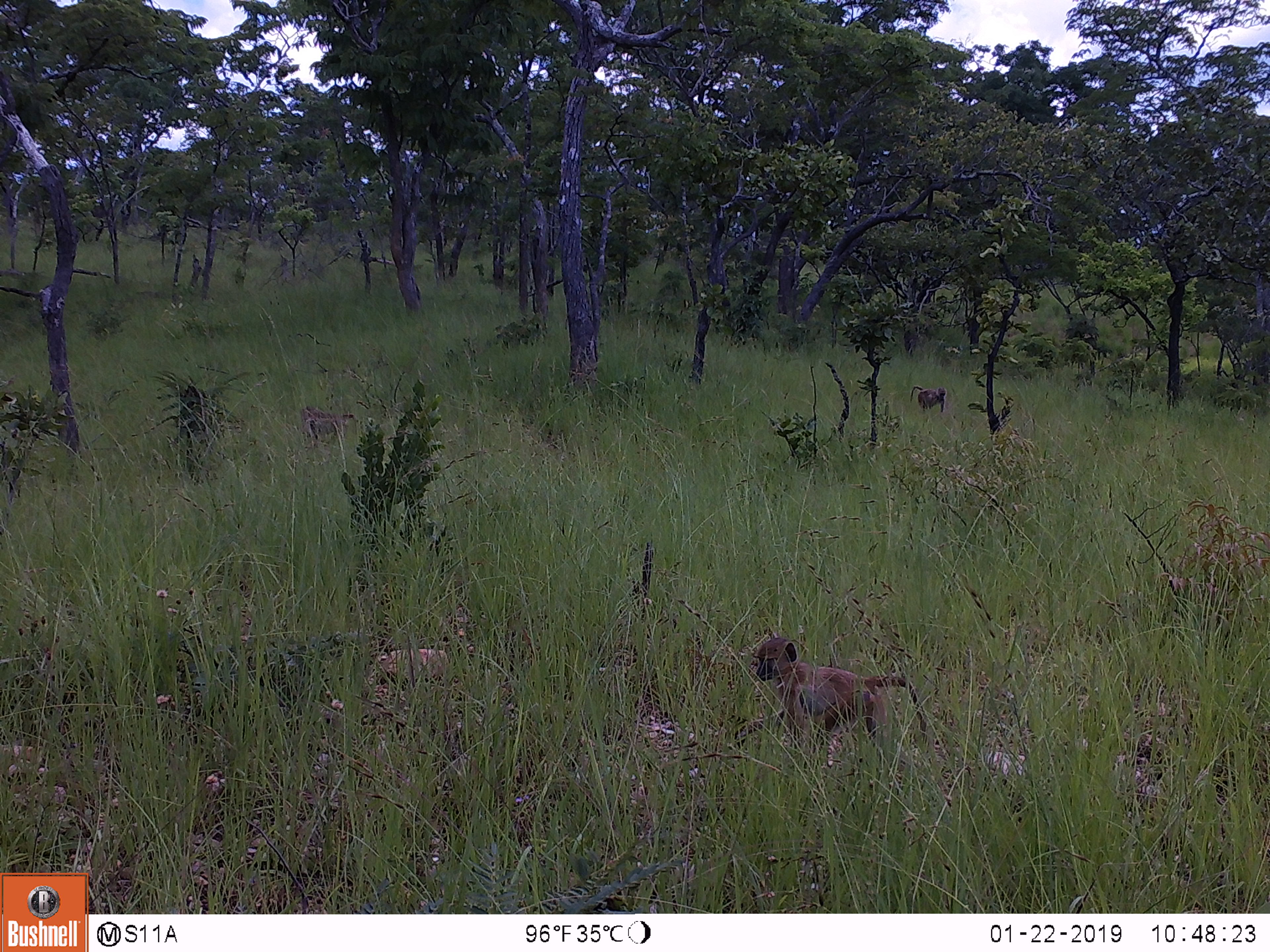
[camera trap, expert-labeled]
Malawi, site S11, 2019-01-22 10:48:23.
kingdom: Animalia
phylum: Chordata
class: Mammalia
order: Primates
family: Cercopithecidae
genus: Papio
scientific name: Papio cynocephalus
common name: yellow baboon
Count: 2.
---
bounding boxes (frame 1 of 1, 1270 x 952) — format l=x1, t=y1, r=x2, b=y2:
yellow baboon: l=744, t=633, r=937, b=761; l=907, t=380, r=959, b=421